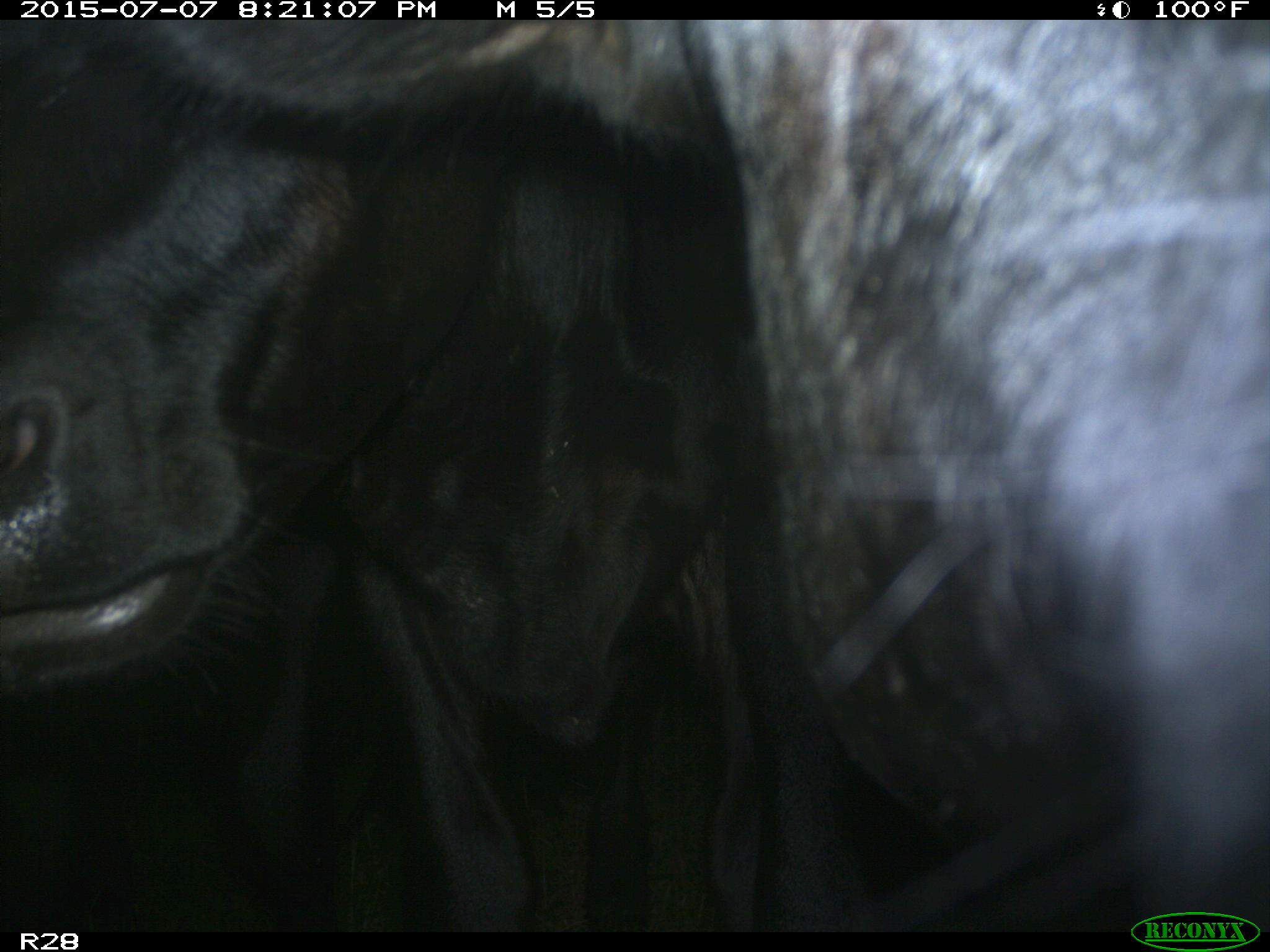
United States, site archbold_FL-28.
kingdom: Animalia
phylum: Chordata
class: Mammalia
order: Artiodactyla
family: Bovidae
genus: Bos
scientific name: Bos taurus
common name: domestic cow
Bos taurus (domestic cow).